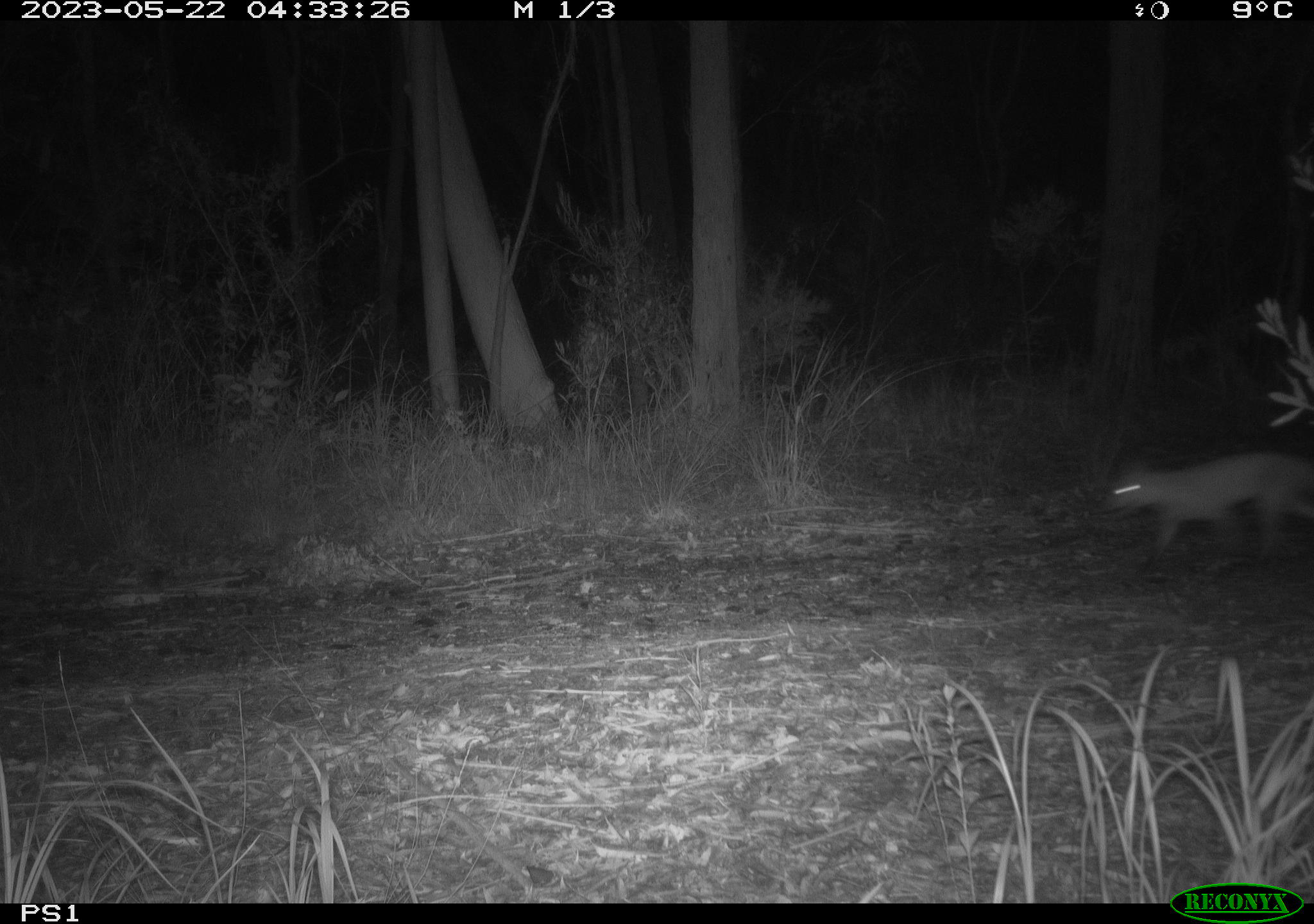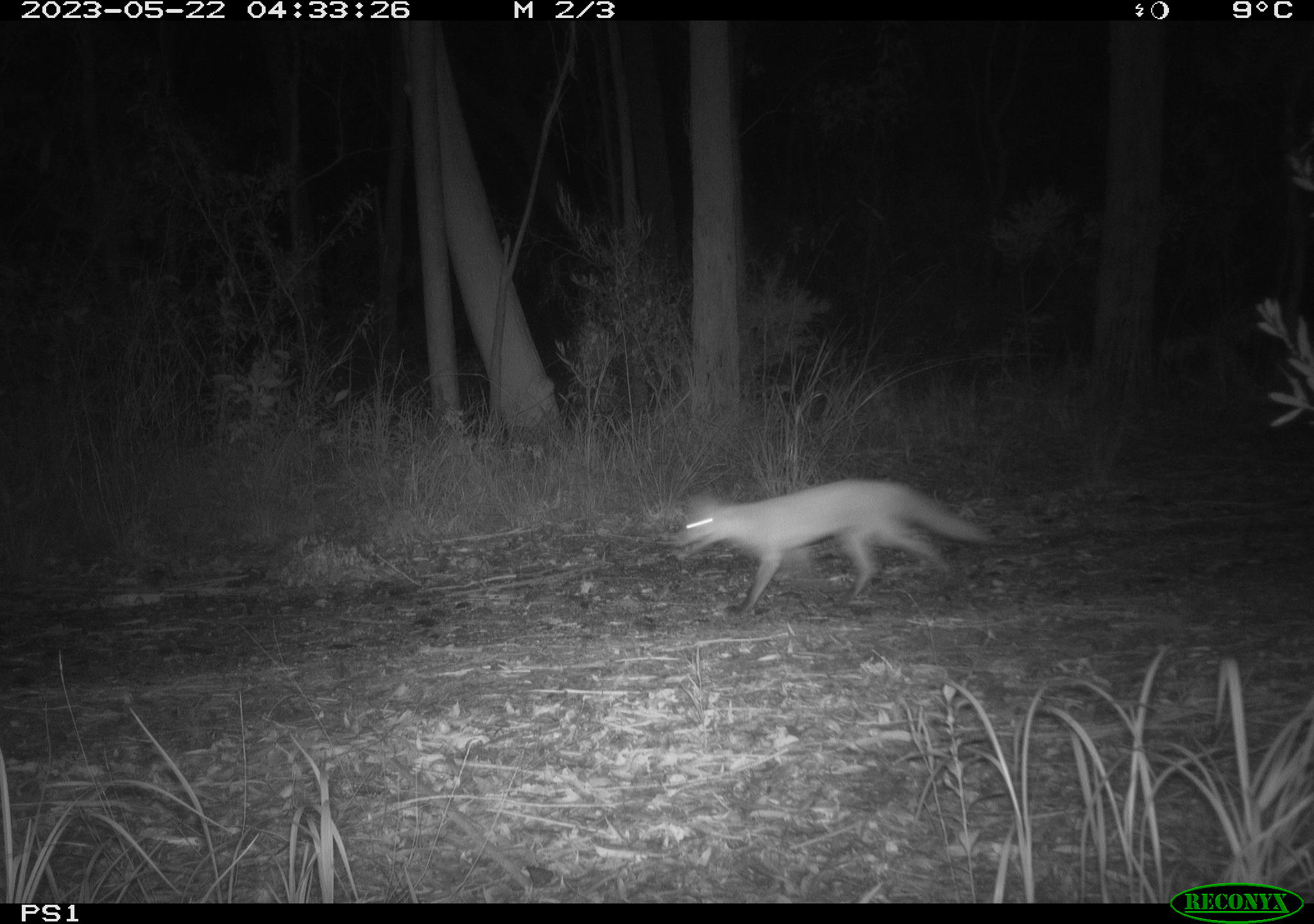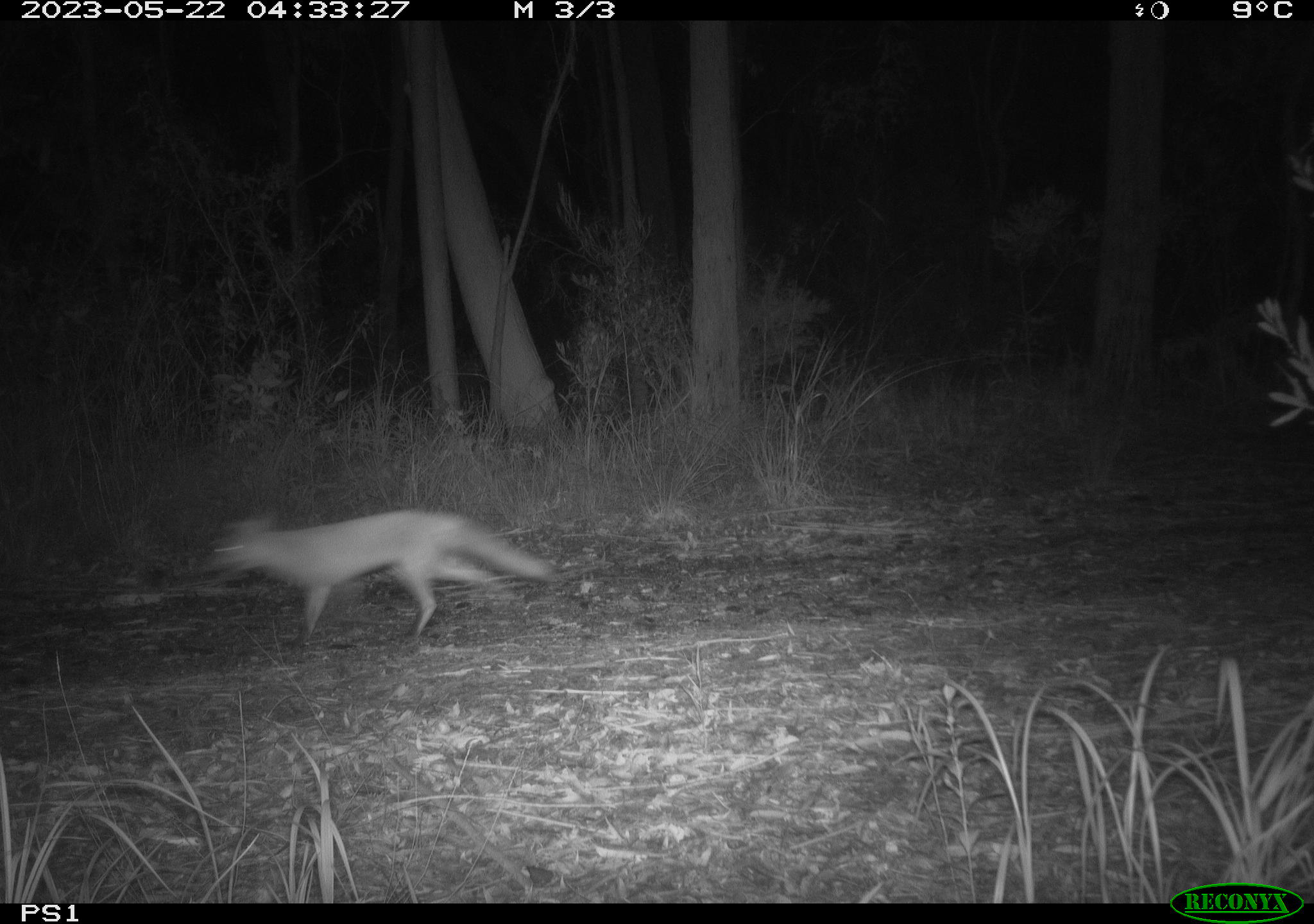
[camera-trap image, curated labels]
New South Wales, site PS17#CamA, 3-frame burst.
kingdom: Animalia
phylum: Chordata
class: Mammalia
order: Carnivora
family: Canidae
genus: Vulpes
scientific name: Vulpes vulpes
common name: red fox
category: fox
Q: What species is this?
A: Fox (red fox) (Vulpes vulpes).